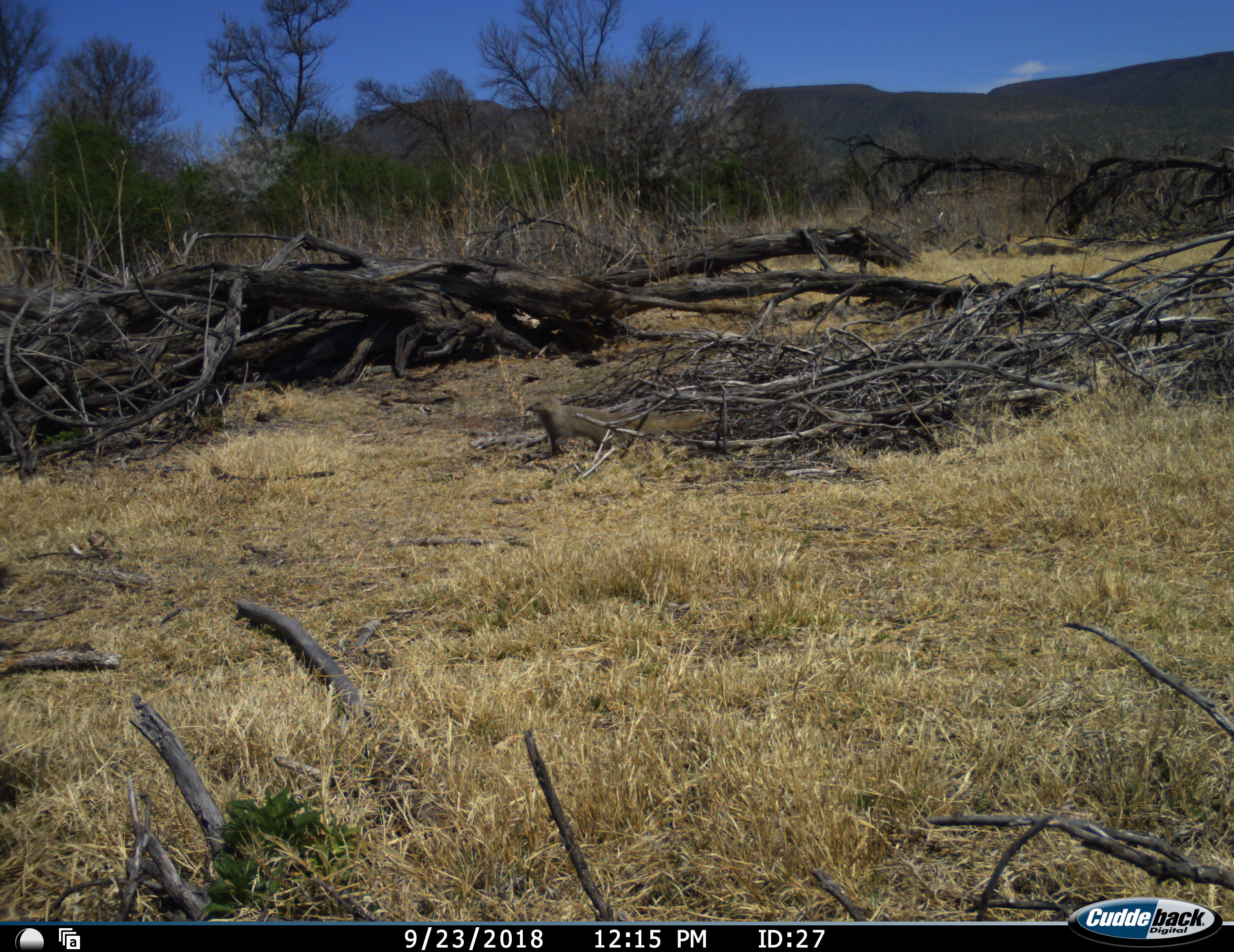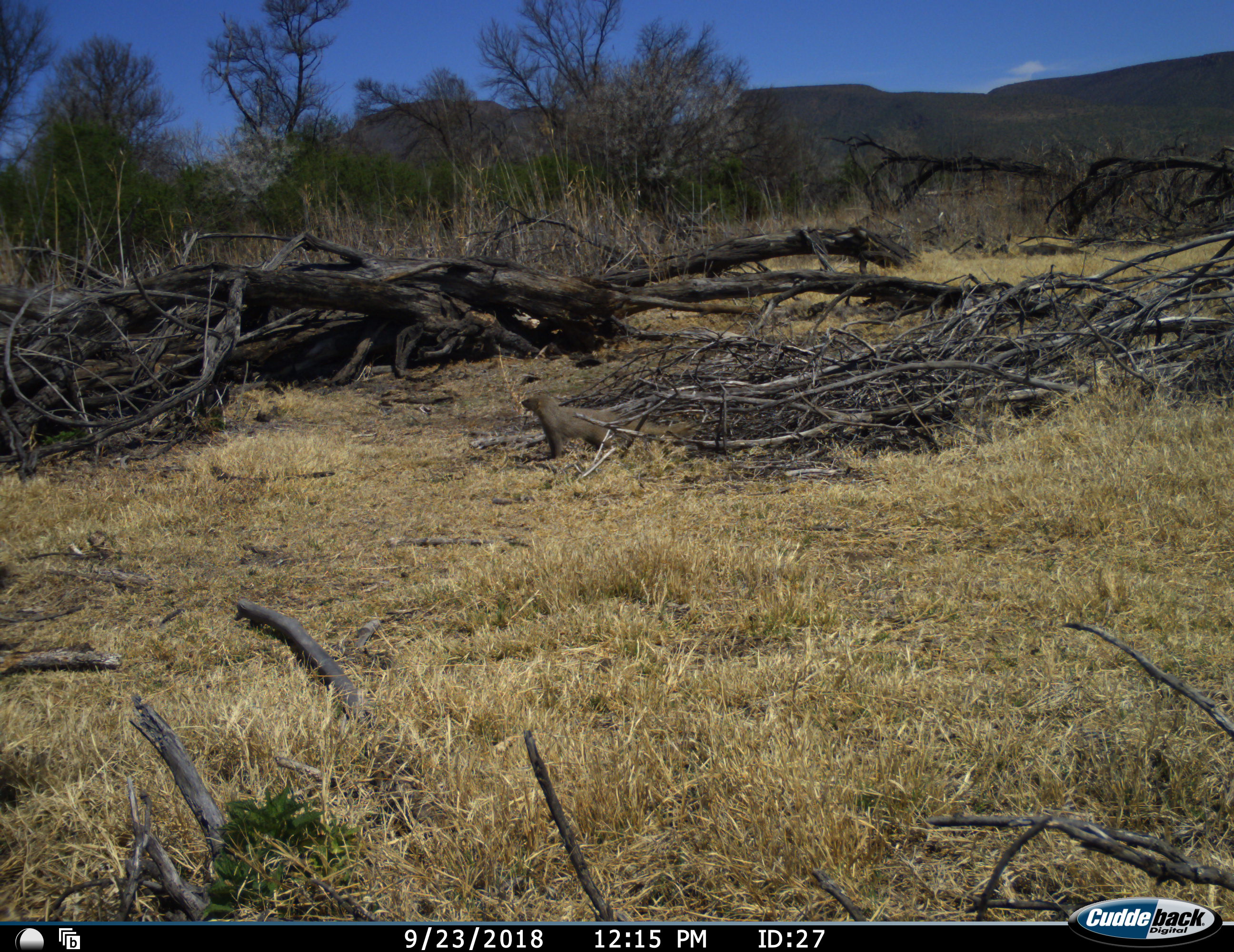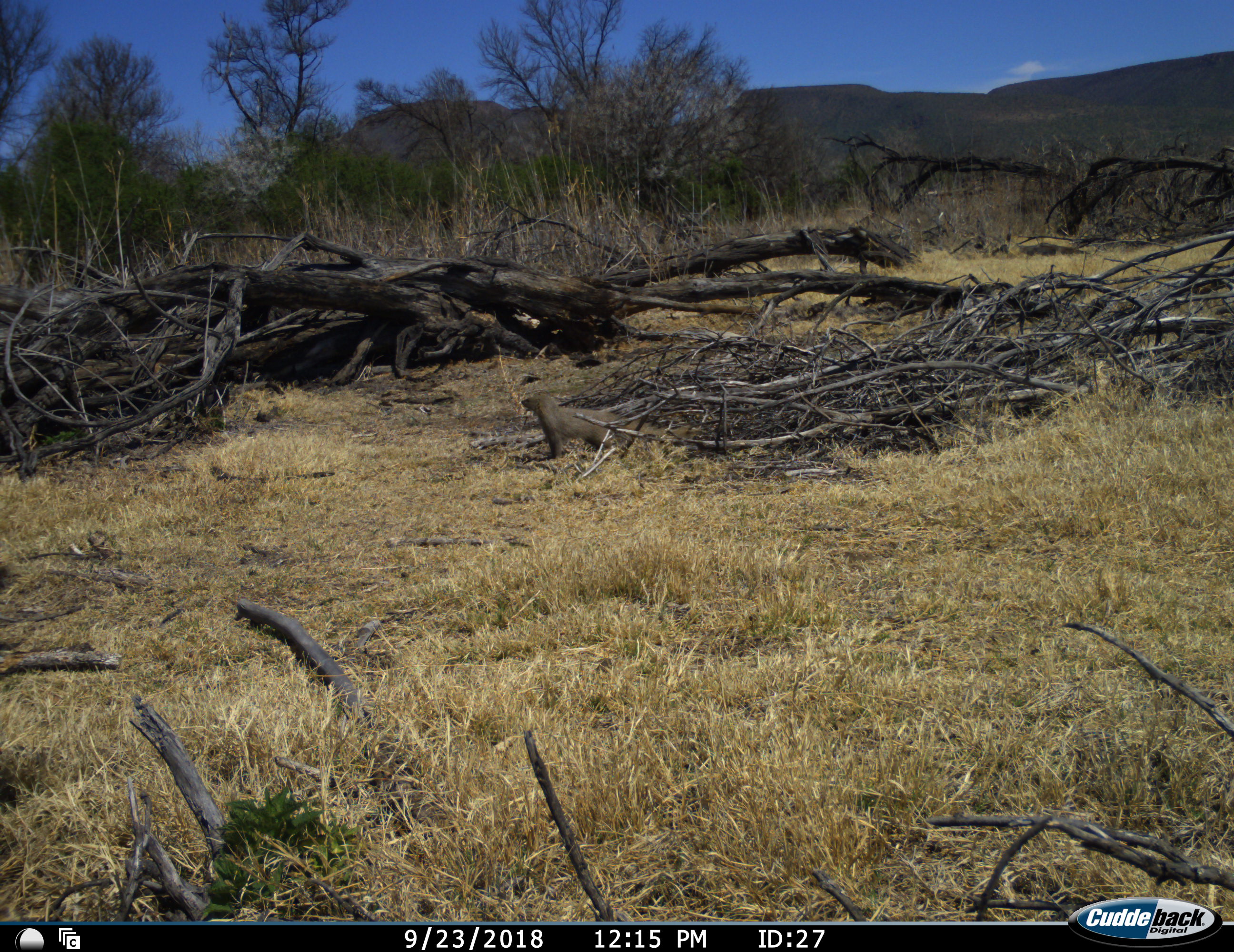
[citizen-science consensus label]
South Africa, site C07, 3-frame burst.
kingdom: Animalia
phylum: Chordata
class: Mammalia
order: Carnivora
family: Herpestidae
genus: Herpestes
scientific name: Herpestes ichneumon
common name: large grey mongoose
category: mongooseegyptianlargegrey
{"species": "mongooseegyptianlargegrey (large grey mongoose) (Herpestes ichneumon)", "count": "1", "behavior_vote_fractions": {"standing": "86%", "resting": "0%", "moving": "14%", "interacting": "0%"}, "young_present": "0%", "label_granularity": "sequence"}